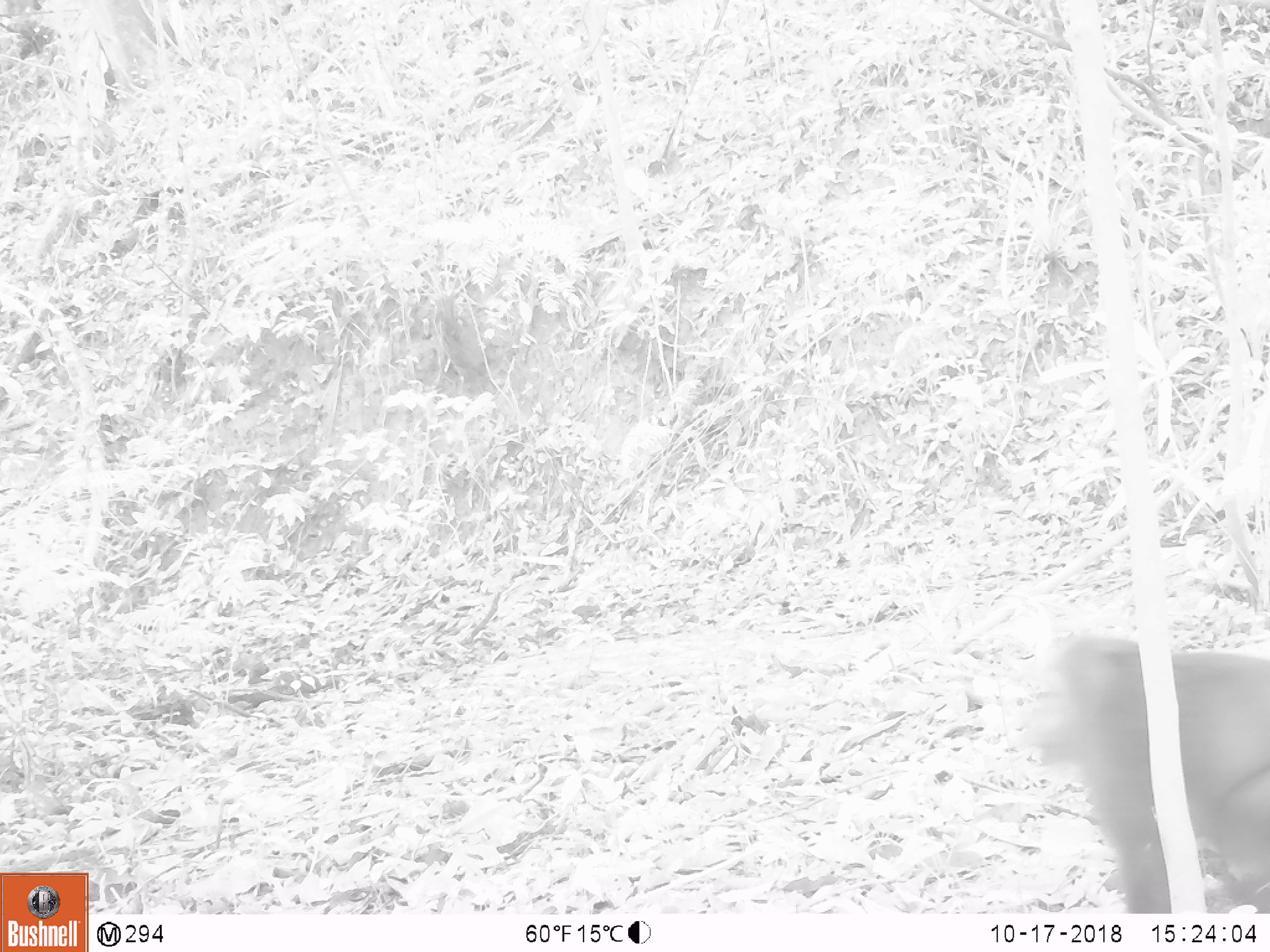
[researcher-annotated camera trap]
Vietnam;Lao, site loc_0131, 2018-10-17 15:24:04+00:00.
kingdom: Animalia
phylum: Chordata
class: Mammalia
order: Primates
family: Cercopithecidae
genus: Macaca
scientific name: Macaca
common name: macaque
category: unidentified macaque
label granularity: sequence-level